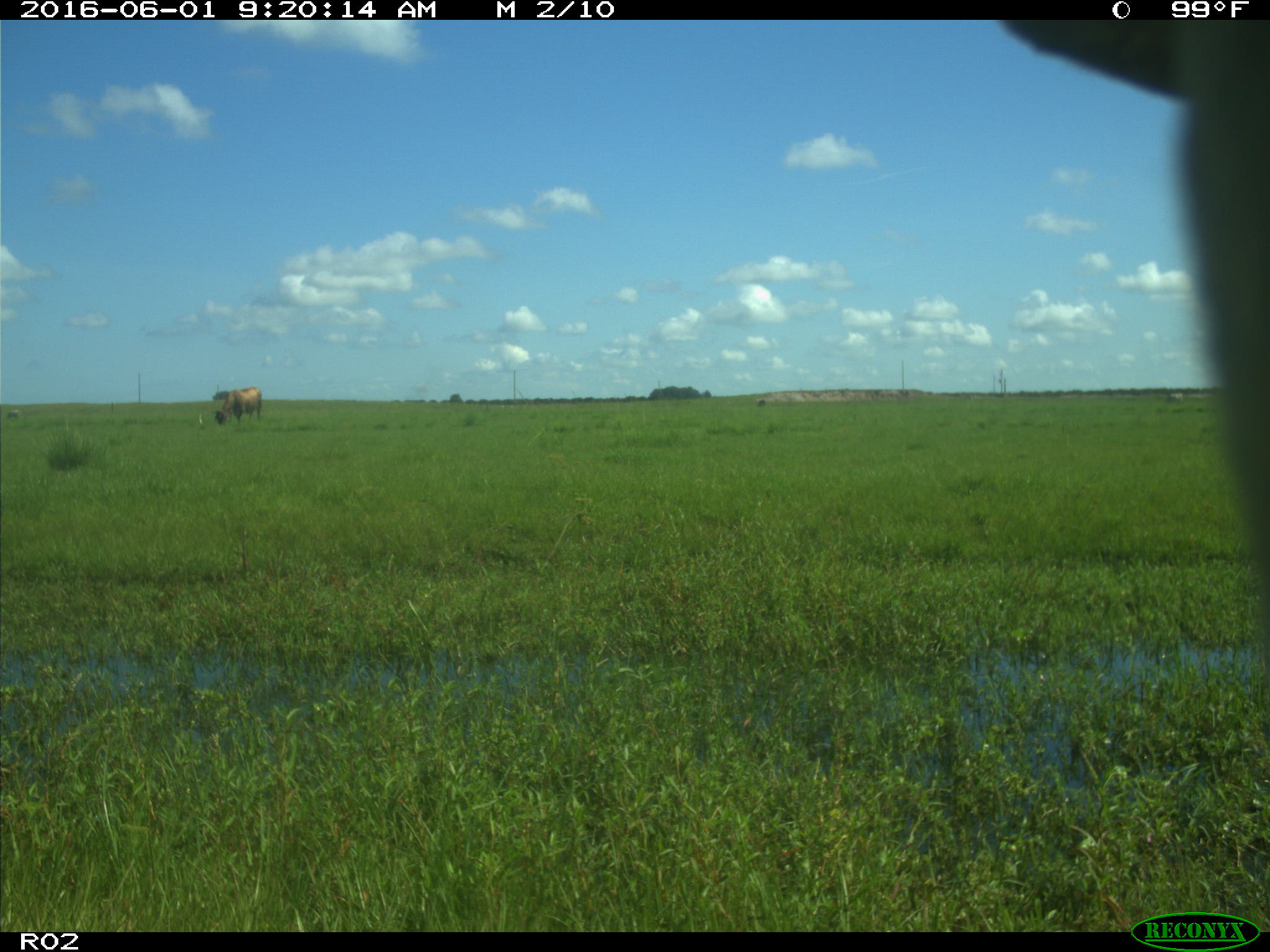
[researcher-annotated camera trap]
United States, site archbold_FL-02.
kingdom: Animalia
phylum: Chordata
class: Mammalia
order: Artiodactyla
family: Bovidae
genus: Bos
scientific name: Bos taurus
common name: domestic cow